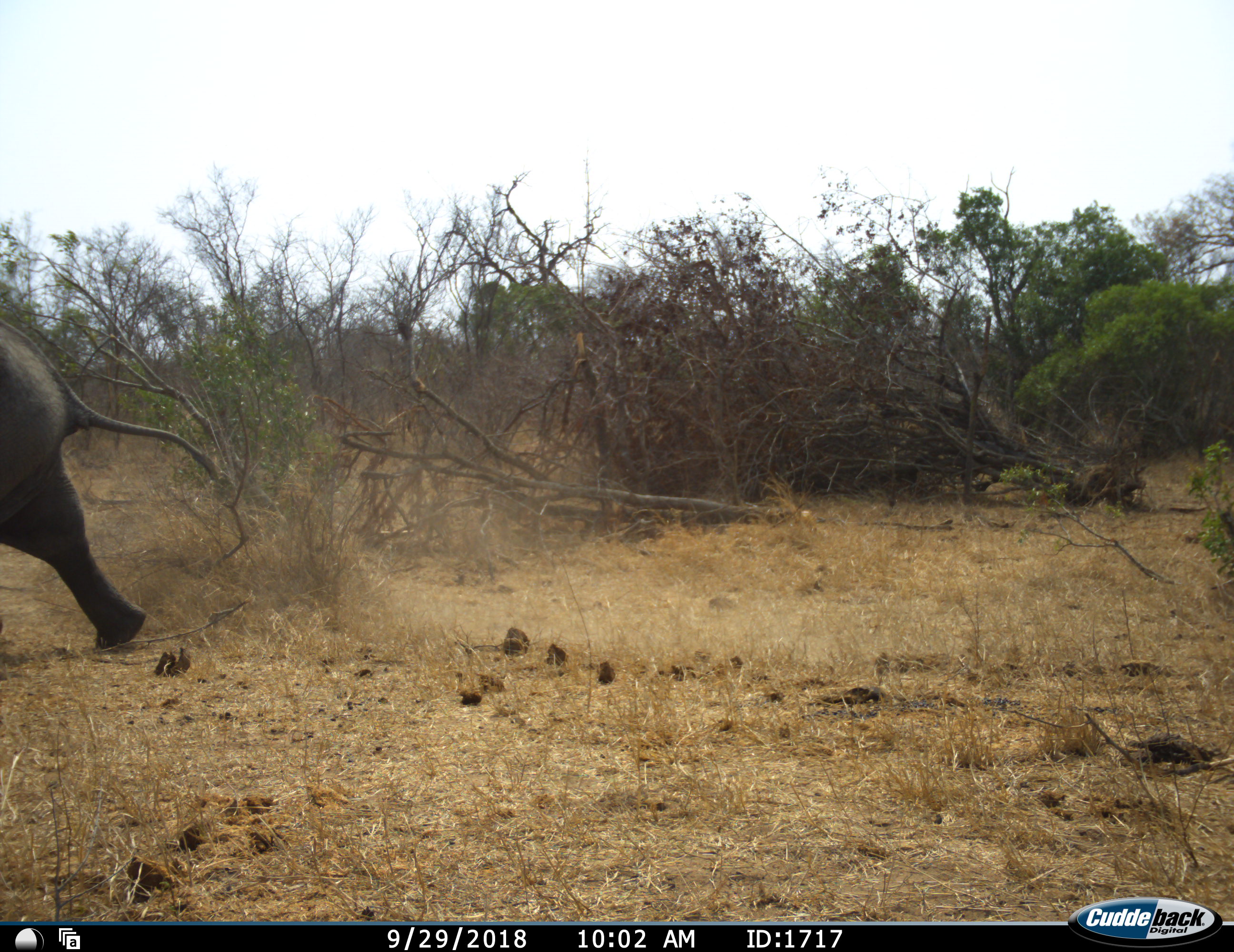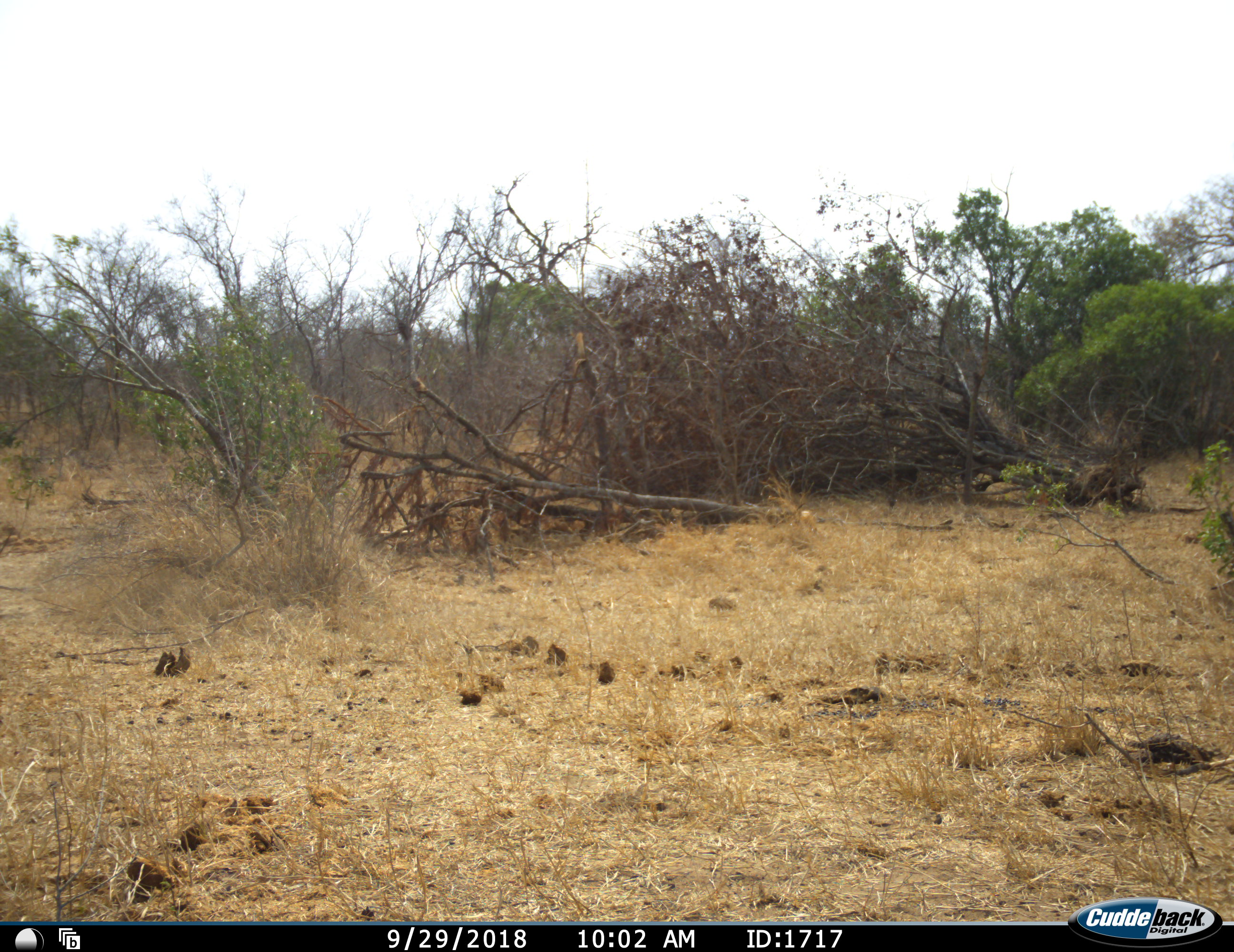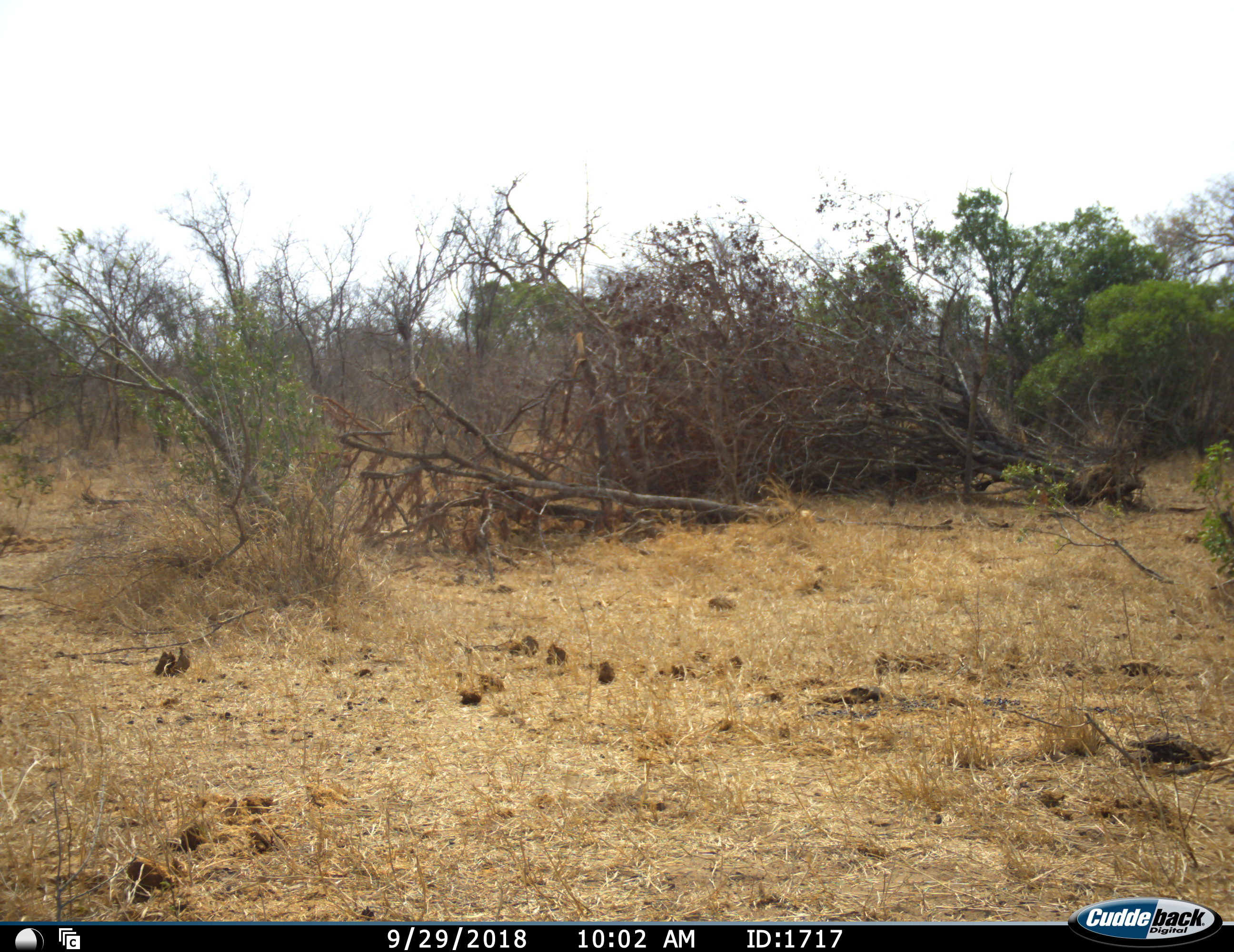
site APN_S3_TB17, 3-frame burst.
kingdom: Animalia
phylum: Chordata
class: Mammalia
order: Proboscidea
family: Elephantidae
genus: Loxodonta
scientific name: Loxodonta africana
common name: african bush elephant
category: elephant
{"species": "elephant (african bush elephant) (Loxodonta africana)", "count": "1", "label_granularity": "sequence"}